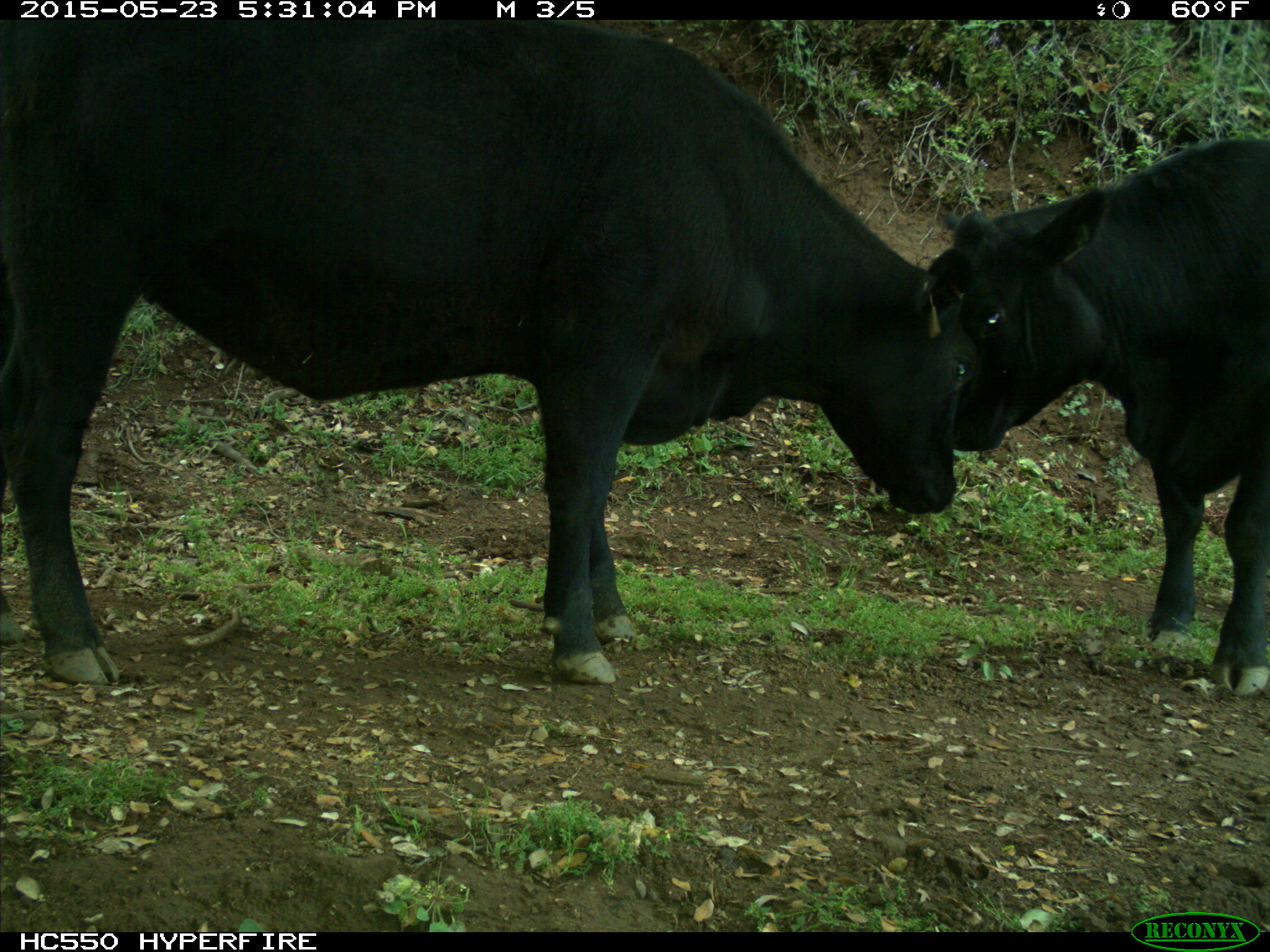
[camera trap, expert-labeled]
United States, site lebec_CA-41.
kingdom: Animalia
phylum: Chordata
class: Mammalia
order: Artiodactyla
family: Bovidae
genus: Bos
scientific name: Bos taurus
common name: domestic cow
Bos taurus (domestic cow).